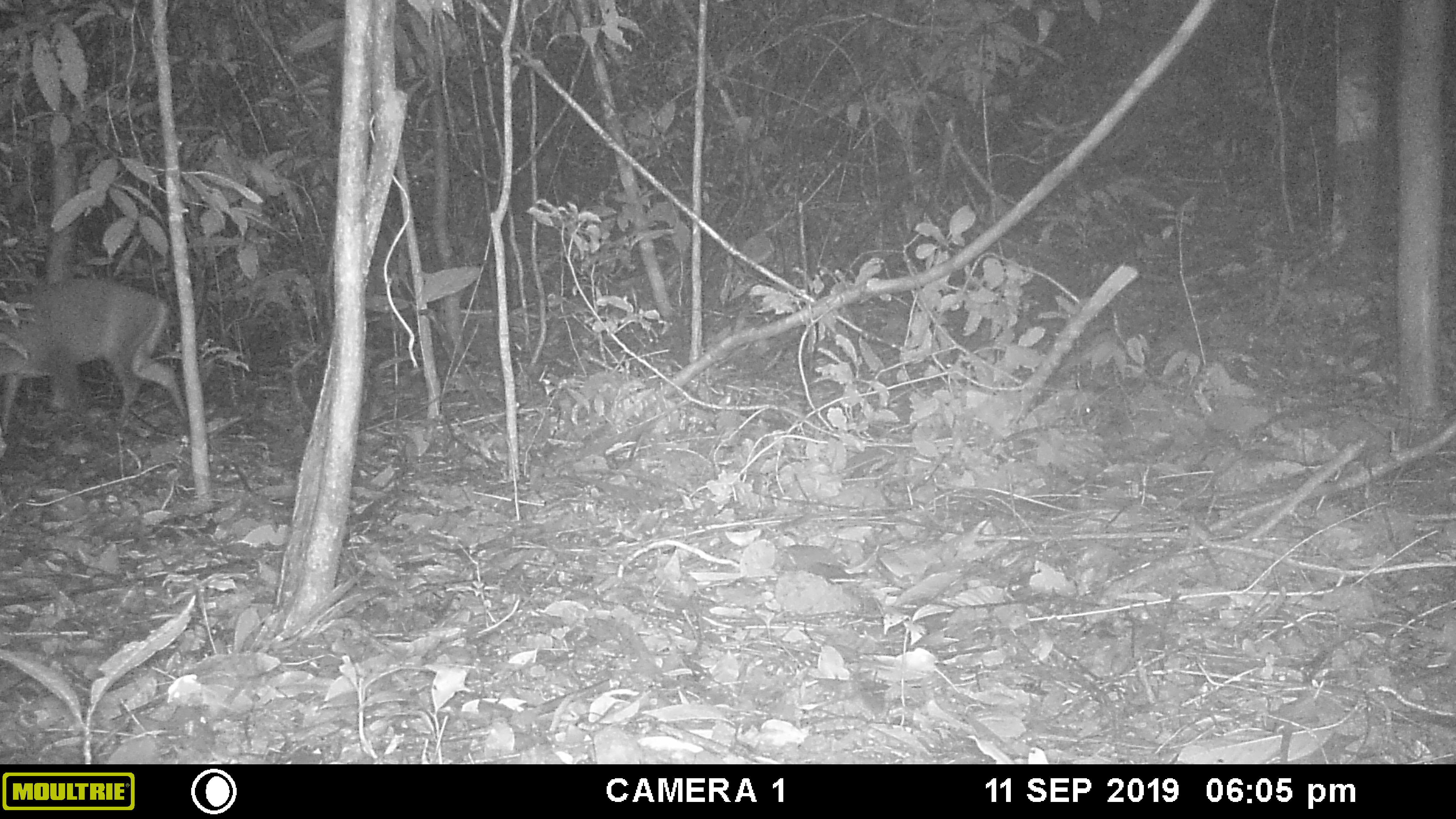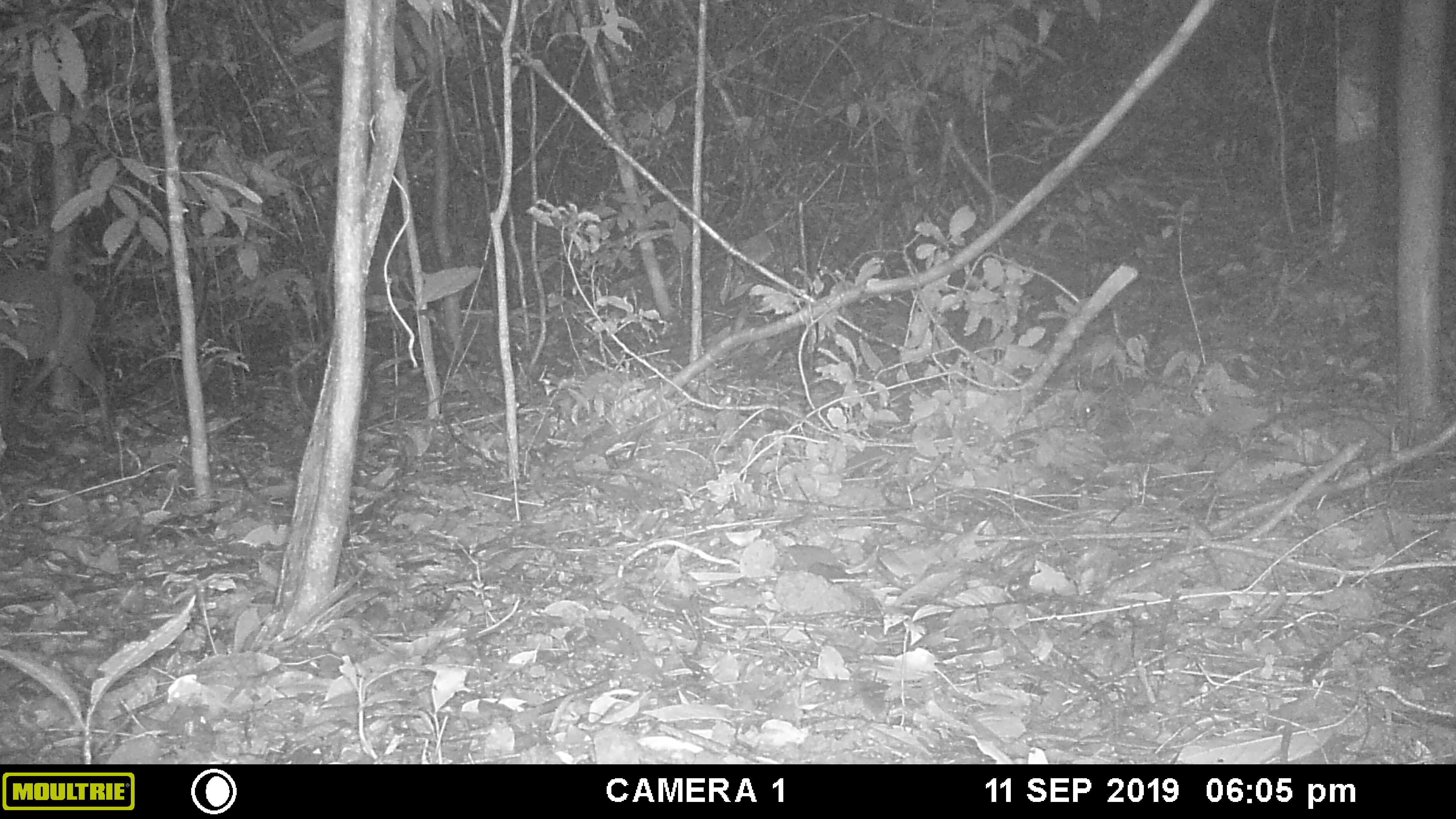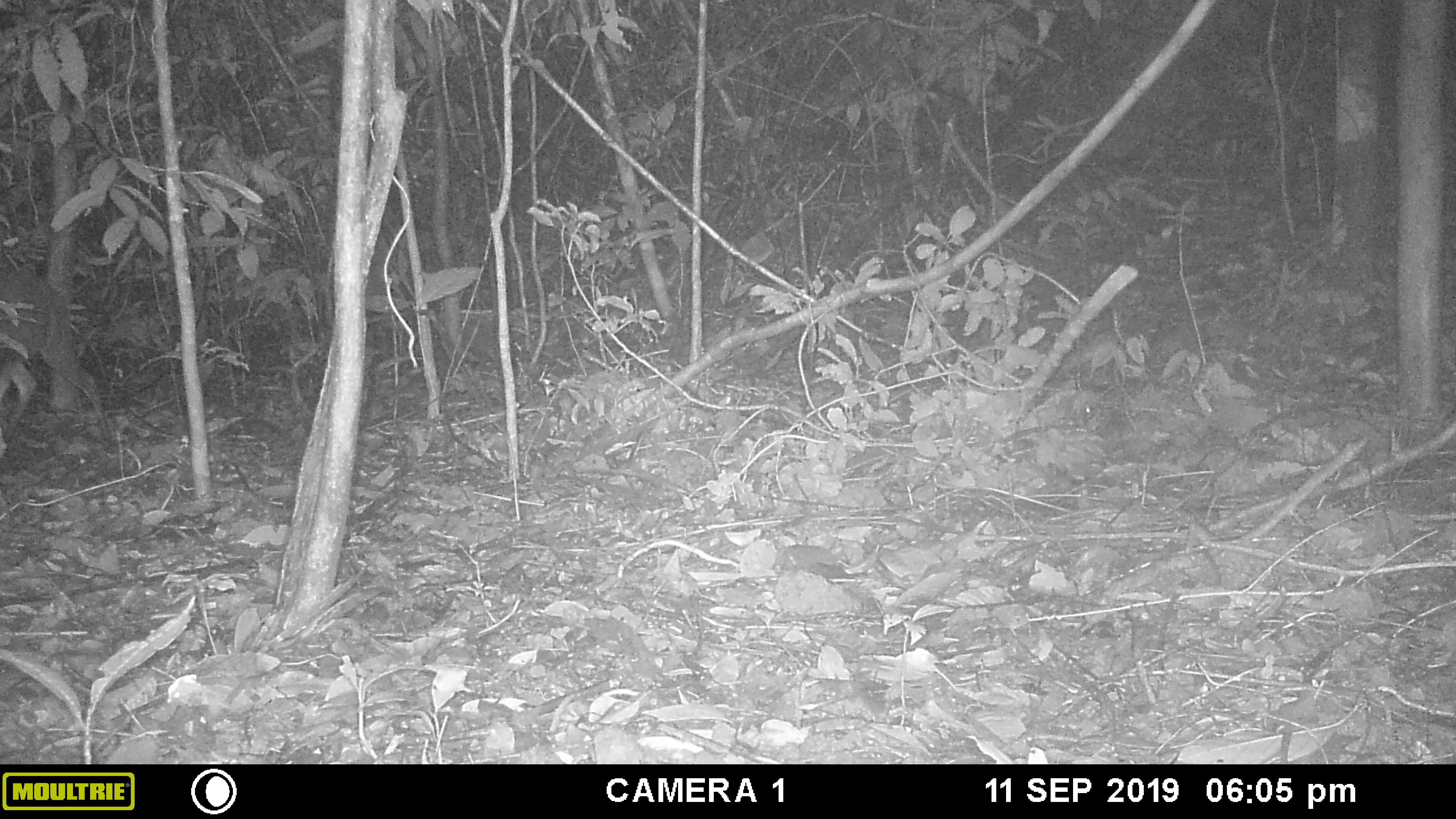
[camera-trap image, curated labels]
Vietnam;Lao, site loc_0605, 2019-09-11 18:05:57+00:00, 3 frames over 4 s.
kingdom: Animalia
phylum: Chordata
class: Mammalia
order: Artiodactyla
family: Cervidae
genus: Muntiacus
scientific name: Muntiacus rooseveltorum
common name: roosevelt's muntjac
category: roosevelts muntjac group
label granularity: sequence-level